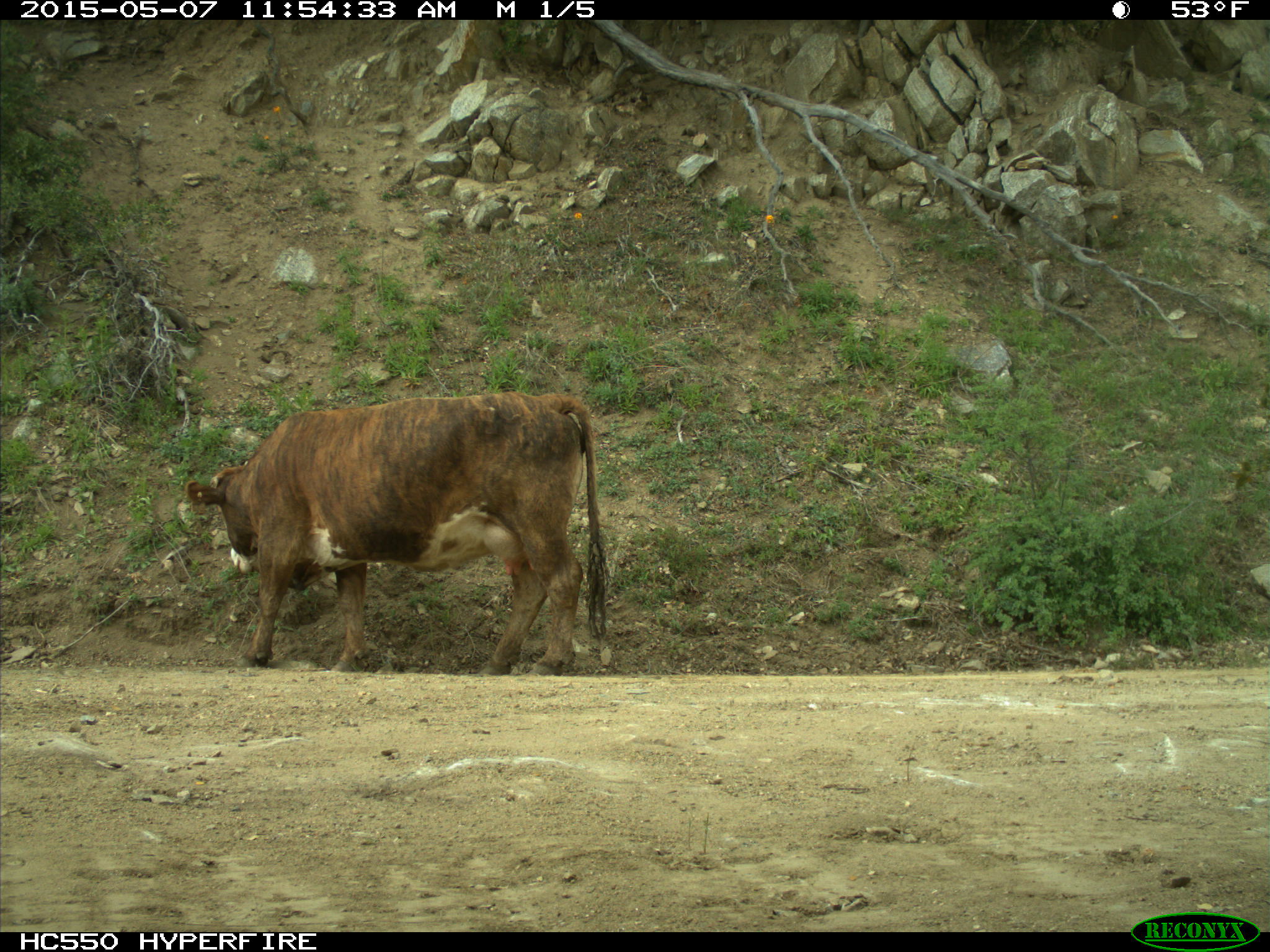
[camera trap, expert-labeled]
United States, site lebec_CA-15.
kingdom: Animalia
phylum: Chordata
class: Mammalia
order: Artiodactyla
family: Bovidae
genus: Bos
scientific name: Bos taurus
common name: domestic cow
Bos taurus (domestic cow).